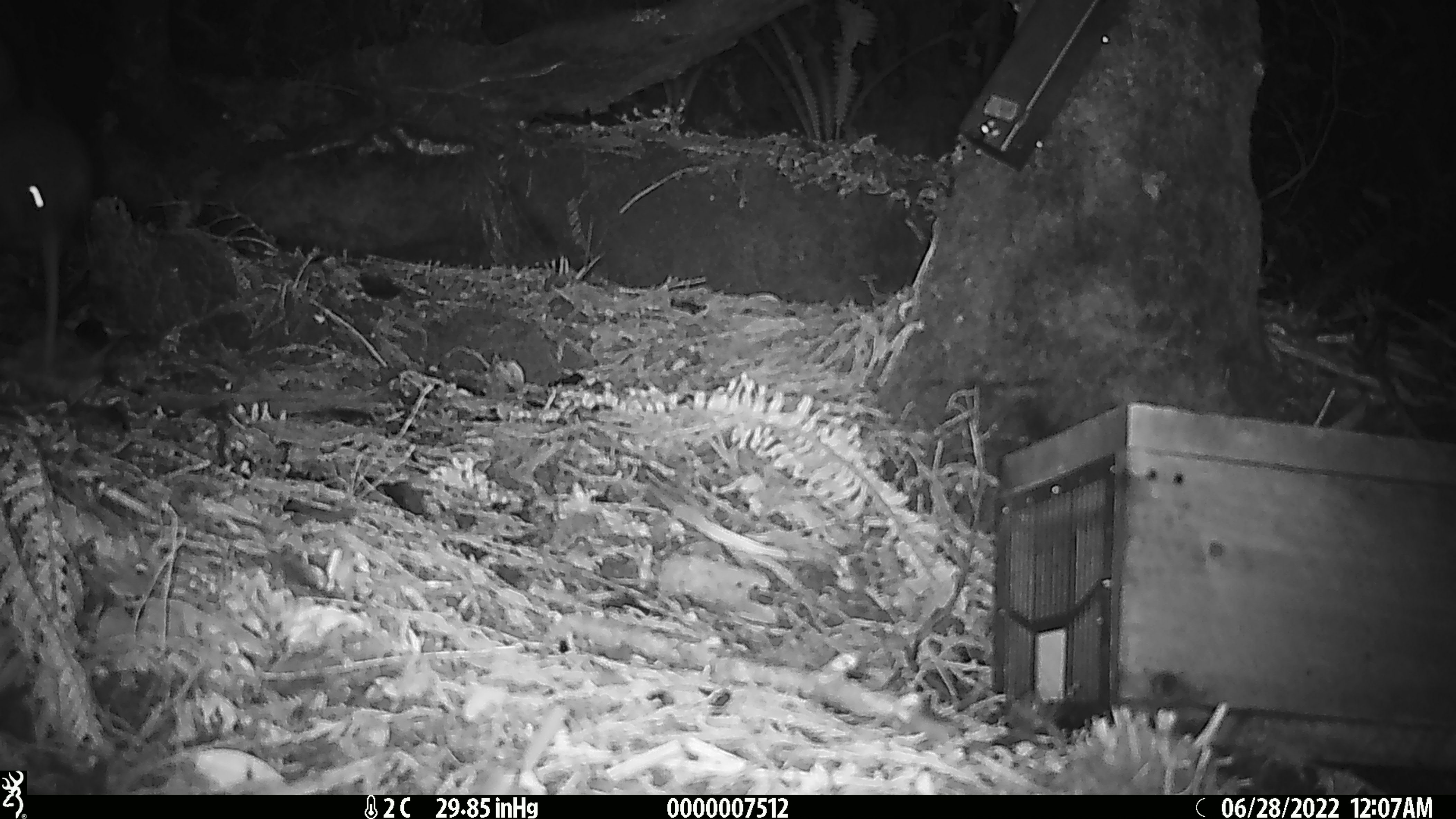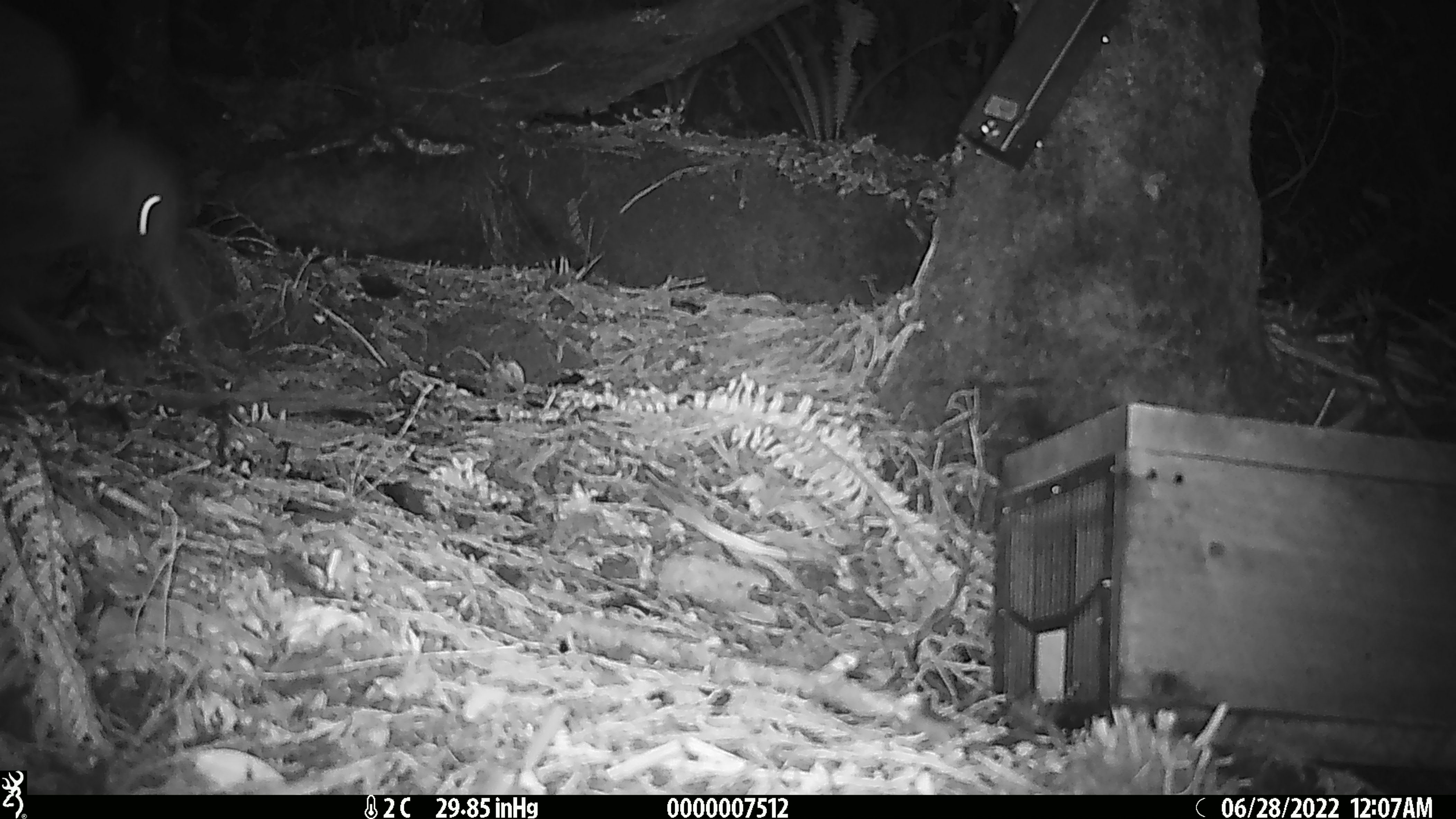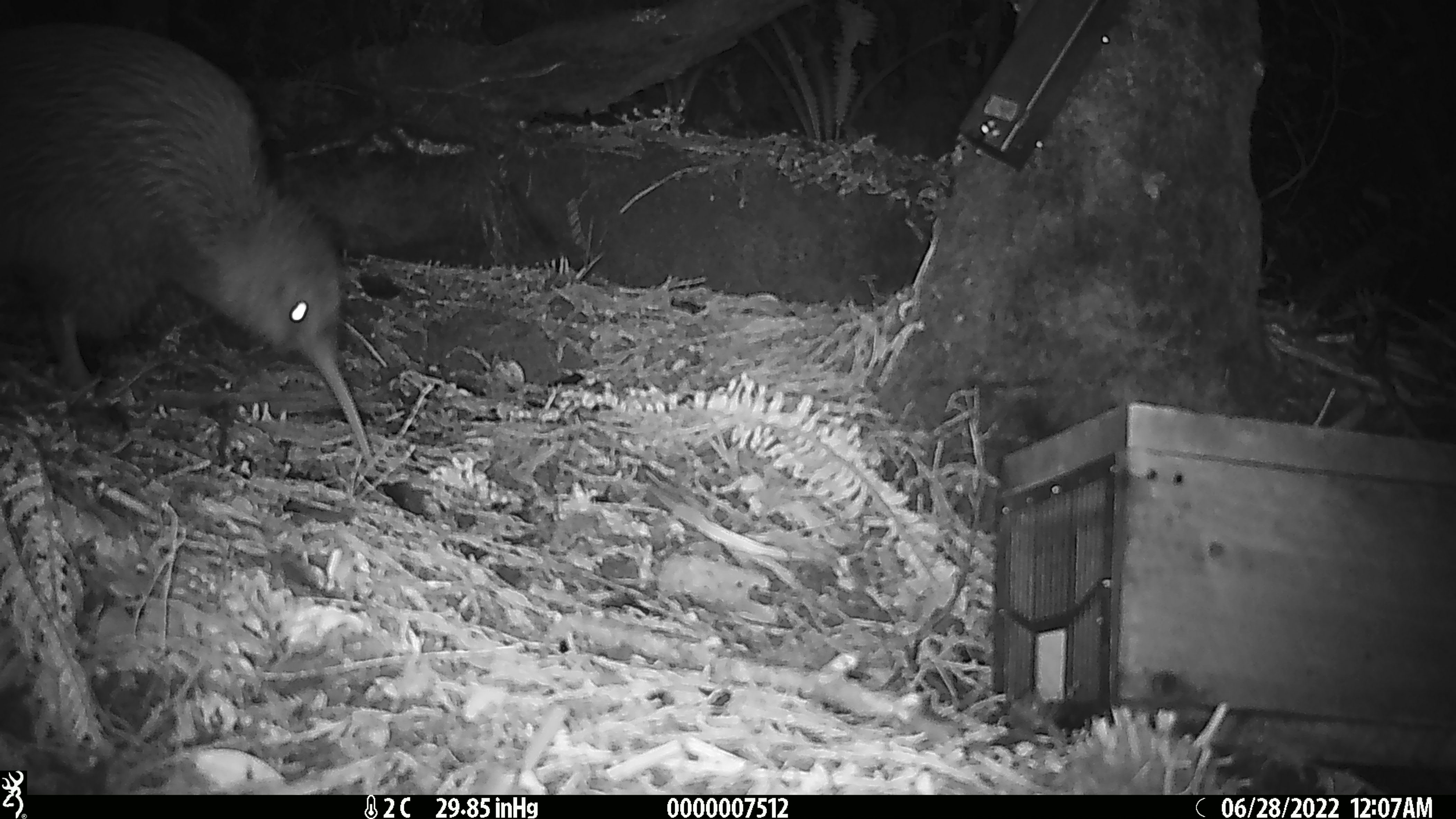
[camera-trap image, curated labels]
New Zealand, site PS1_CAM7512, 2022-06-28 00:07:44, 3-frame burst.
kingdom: Animalia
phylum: Chordata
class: Aves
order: Apterygiformes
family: Apterygidae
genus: Apteryx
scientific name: Apteryx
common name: kiwi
Kiwi (Apteryx).